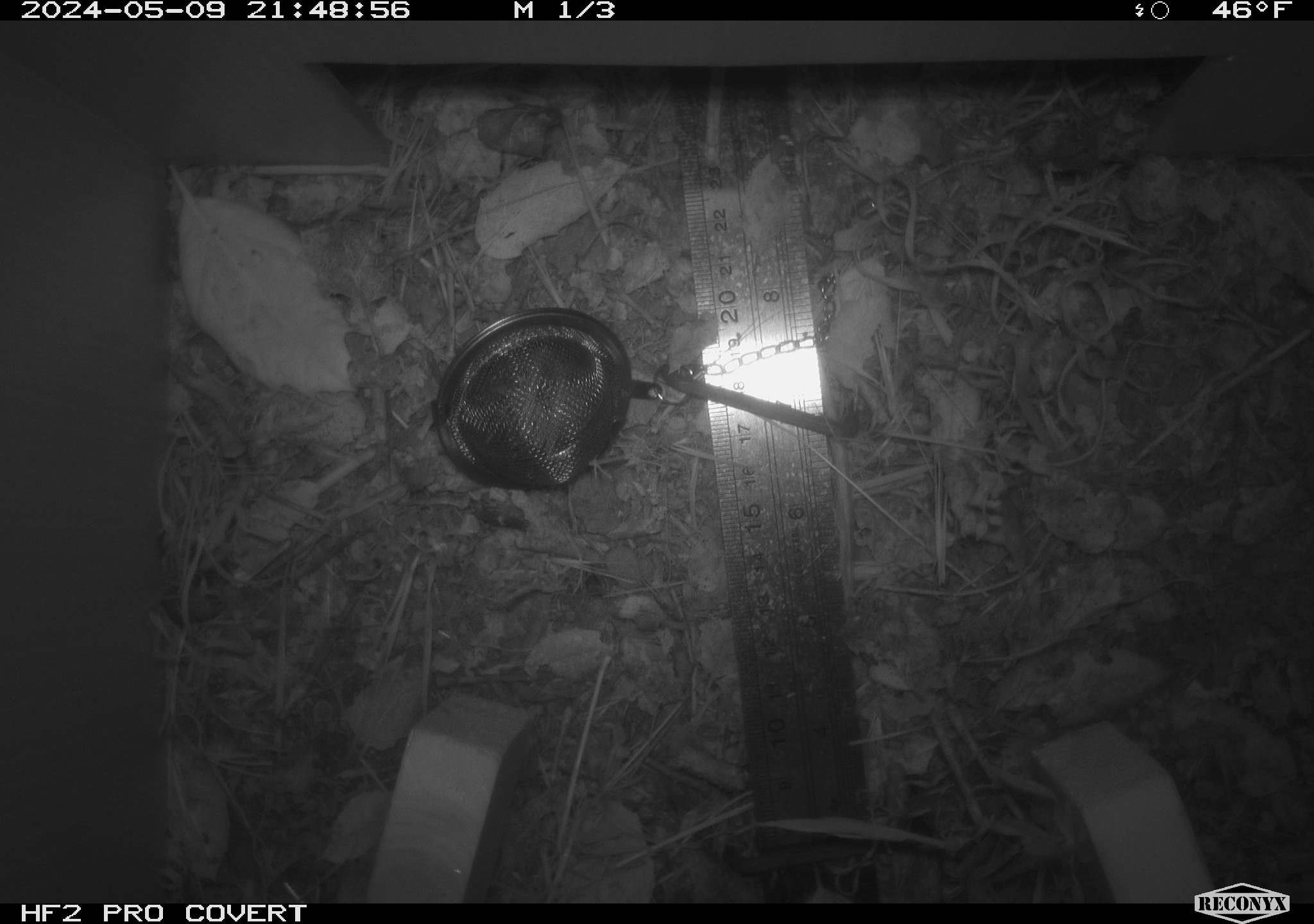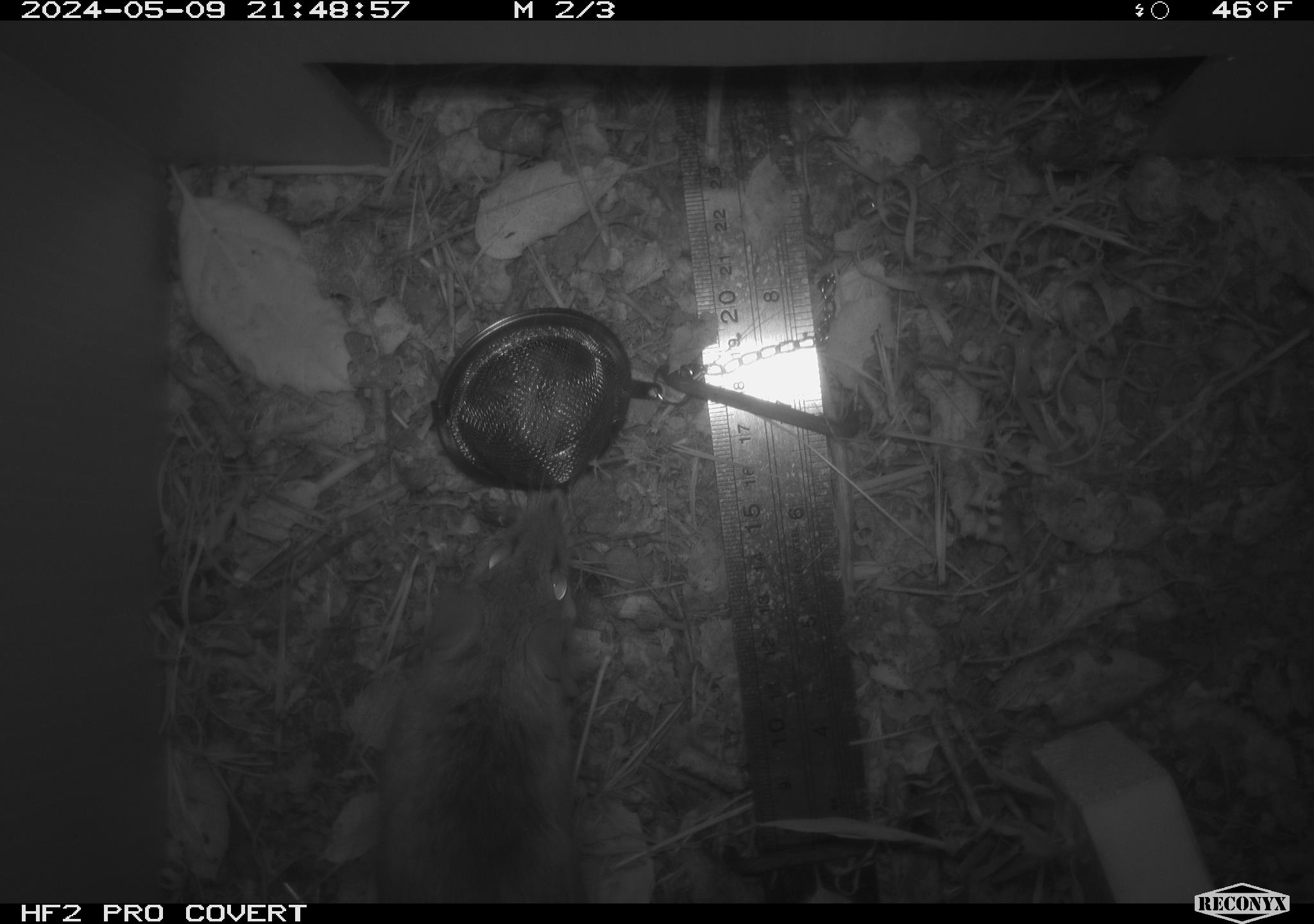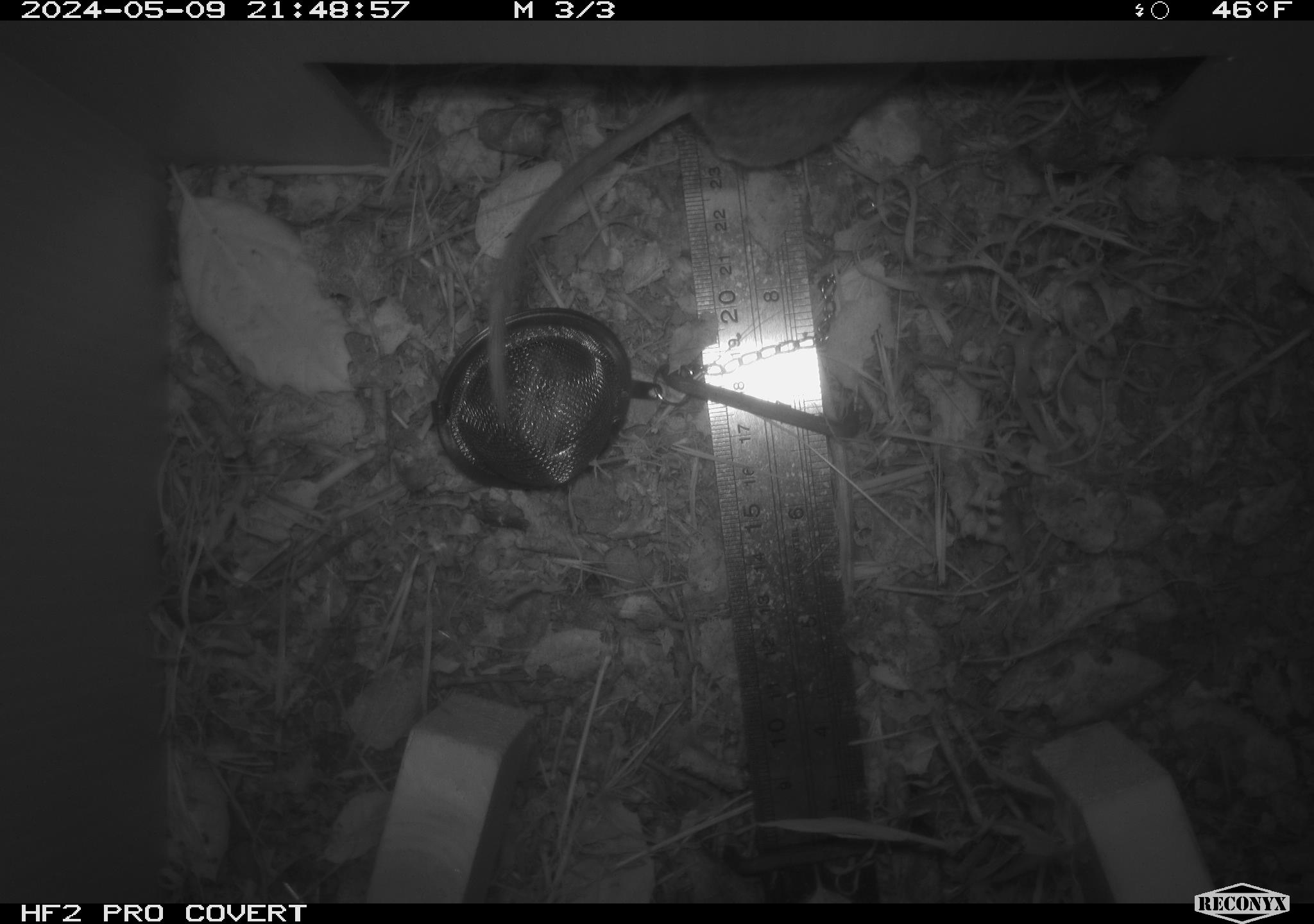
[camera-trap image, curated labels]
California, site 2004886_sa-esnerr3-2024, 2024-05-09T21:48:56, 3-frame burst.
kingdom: Animalia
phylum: Chordata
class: Mammalia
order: Rodentia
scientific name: Rodentia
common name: rodent